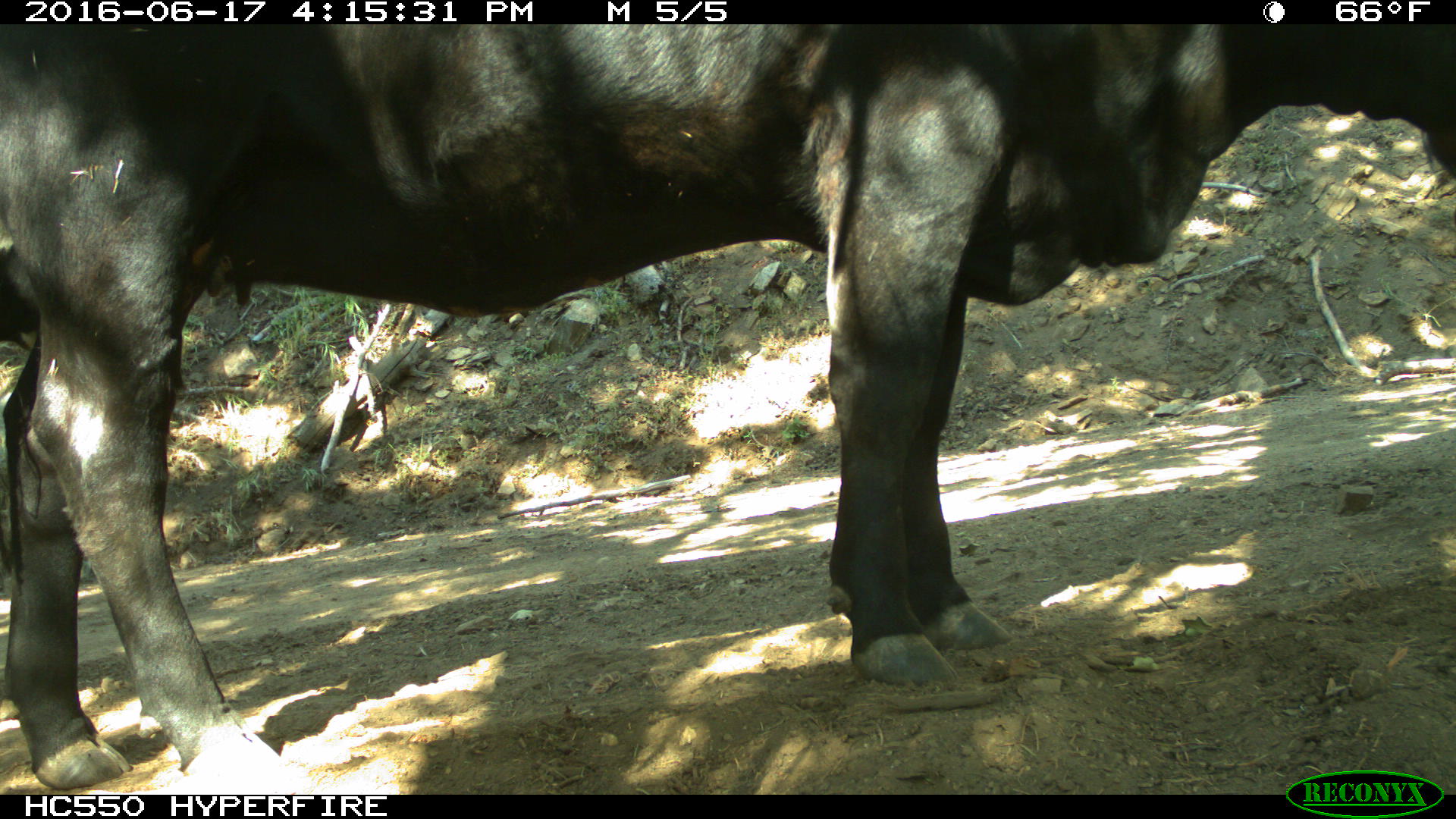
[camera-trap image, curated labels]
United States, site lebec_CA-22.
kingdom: Animalia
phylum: Chordata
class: Mammalia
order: Artiodactyla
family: Bovidae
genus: Bos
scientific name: Bos taurus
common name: domestic cow